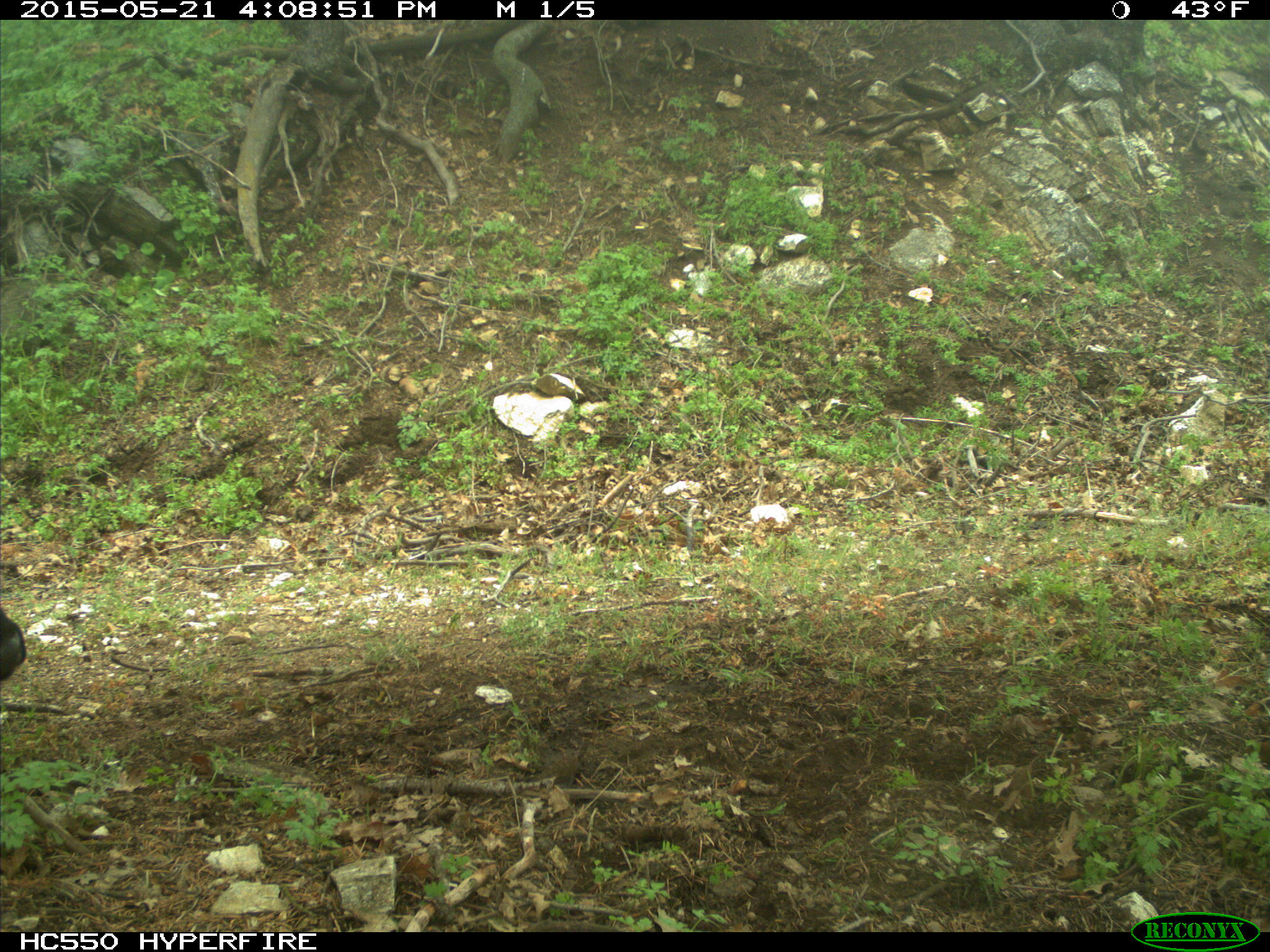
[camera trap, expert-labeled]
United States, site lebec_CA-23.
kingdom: Animalia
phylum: Chordata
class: Mammalia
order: Artiodactyla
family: Bovidae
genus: Bos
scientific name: Bos taurus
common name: domestic cow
Bos taurus (domestic cow).